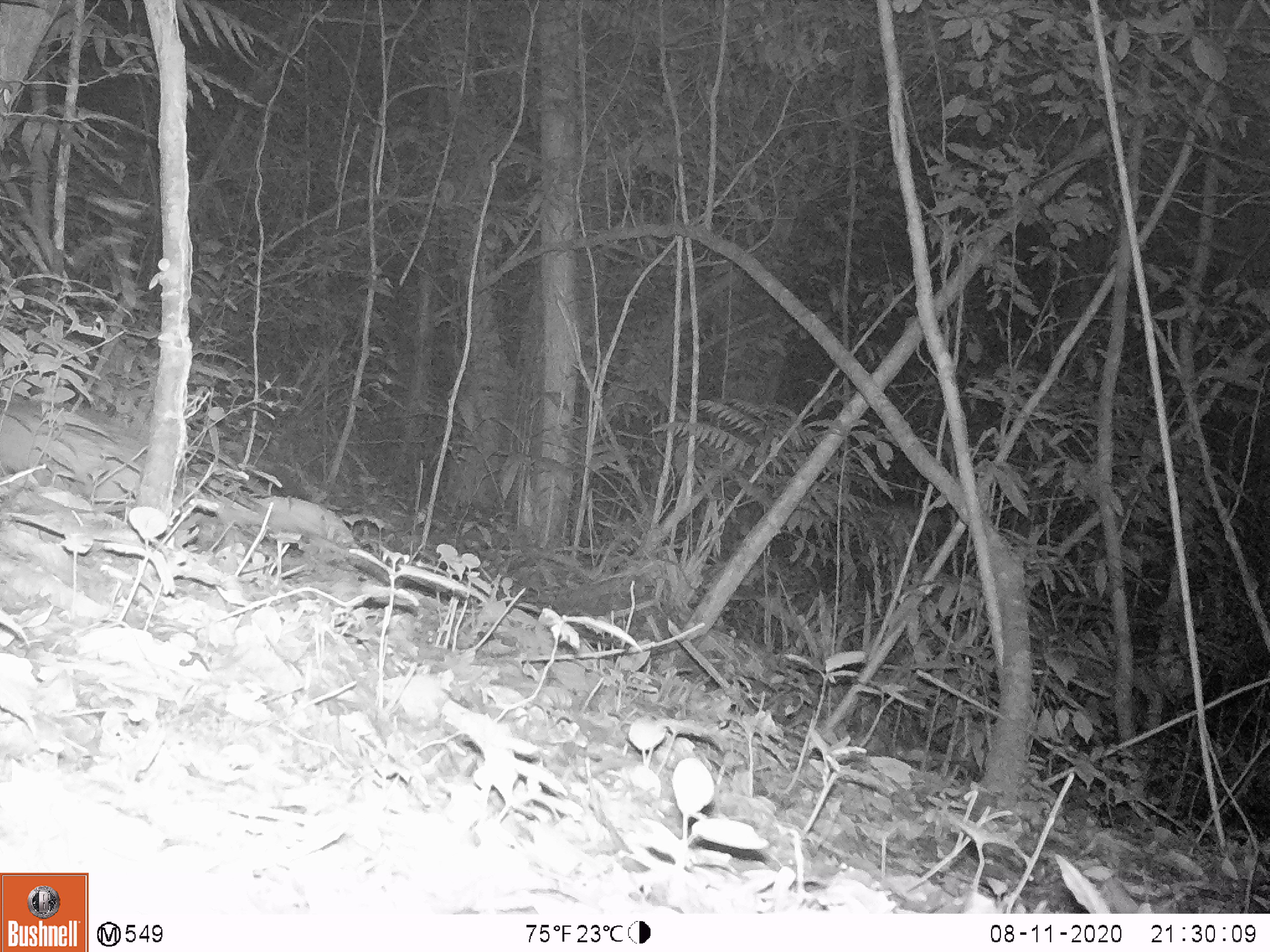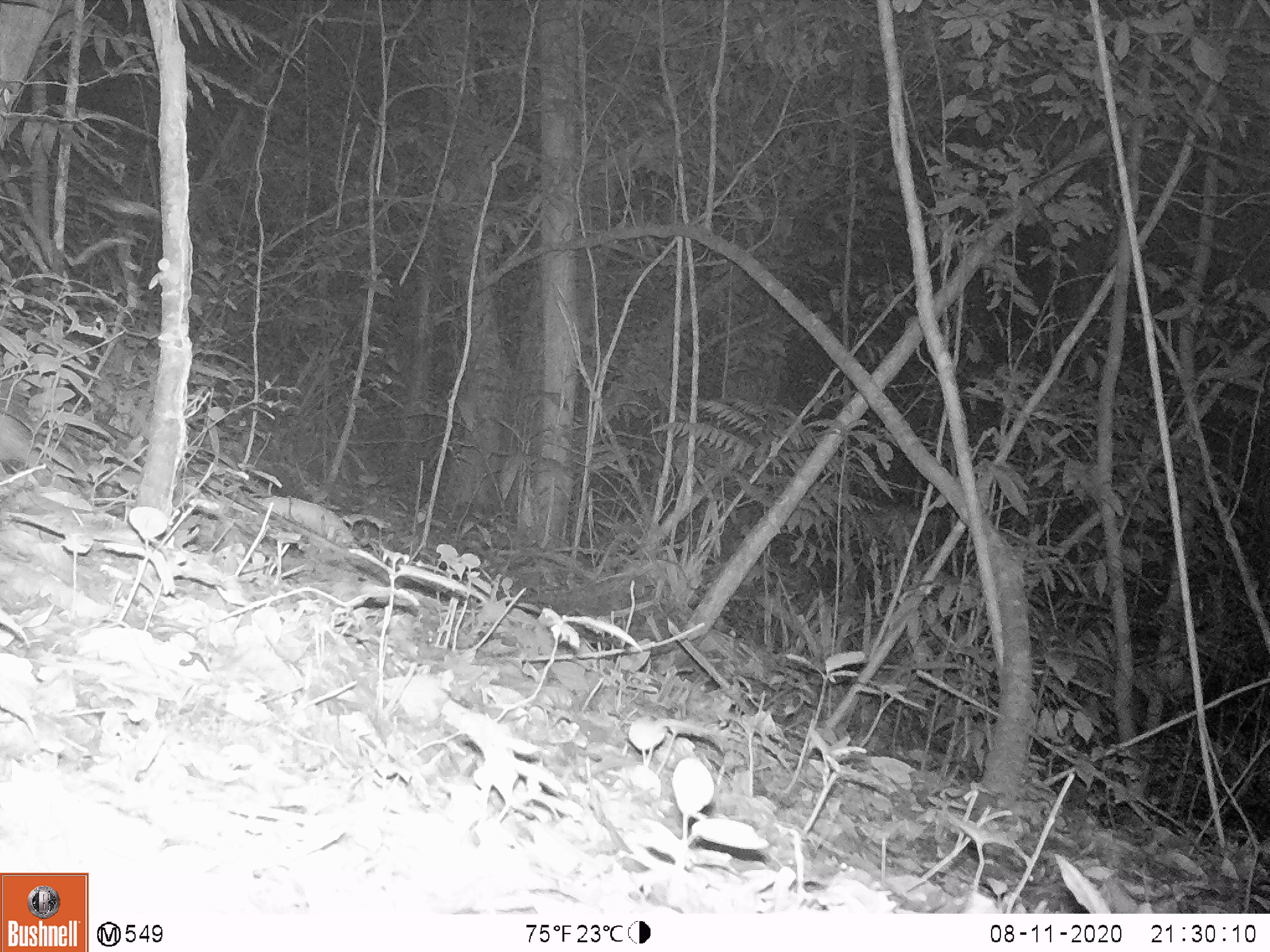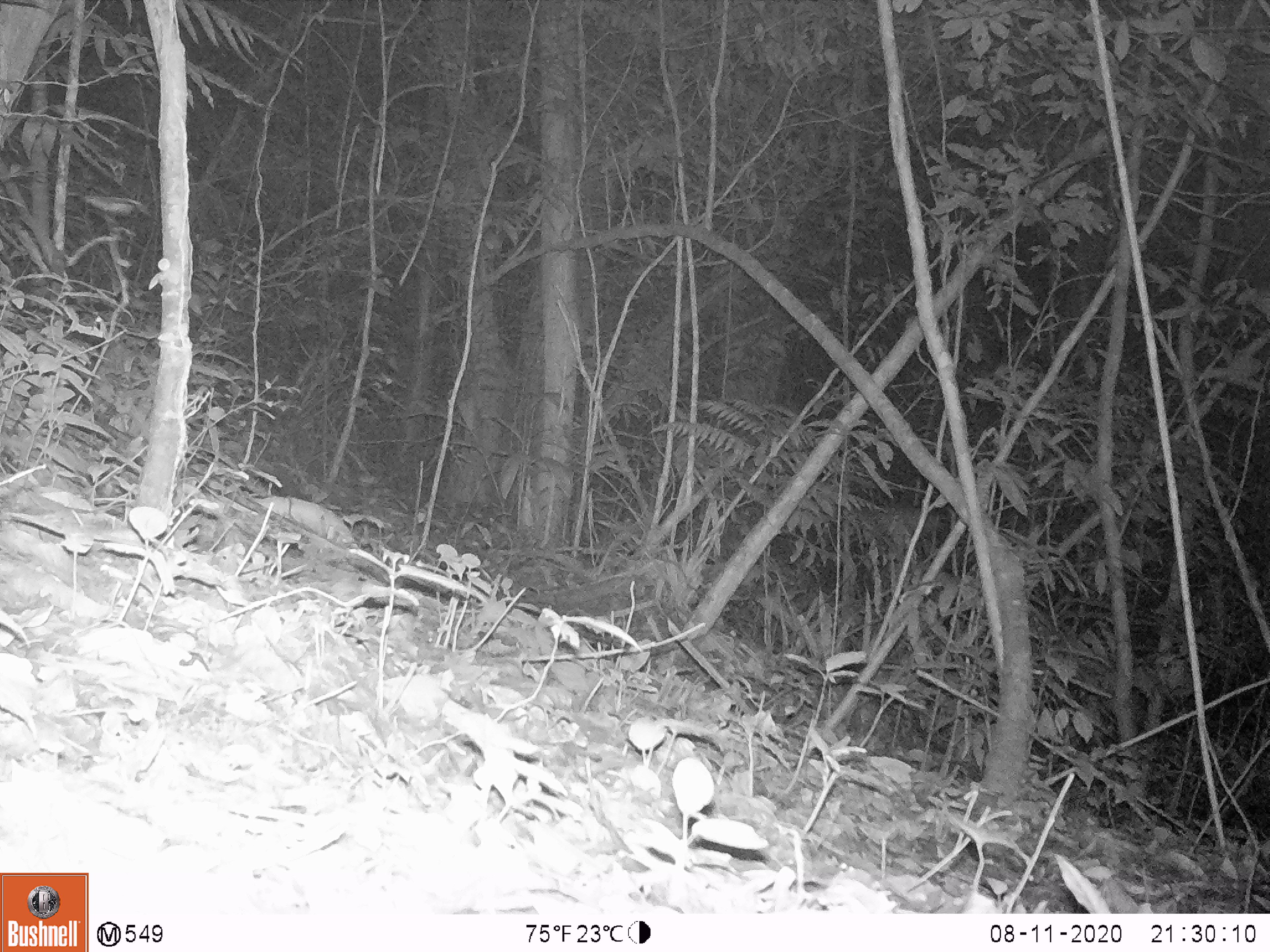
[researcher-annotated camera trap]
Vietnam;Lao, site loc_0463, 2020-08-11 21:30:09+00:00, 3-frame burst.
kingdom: Animalia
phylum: Chordata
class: Mammalia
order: Rodentia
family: Hystricidae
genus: Atherurus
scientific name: Atherurus macrourus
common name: asiatic brush-tailed porcupine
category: asiatic brush tailed porcupine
Asiatic brush tailed porcupine (asiatic brush-tailed porcupine) (Atherurus macrourus). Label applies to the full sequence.